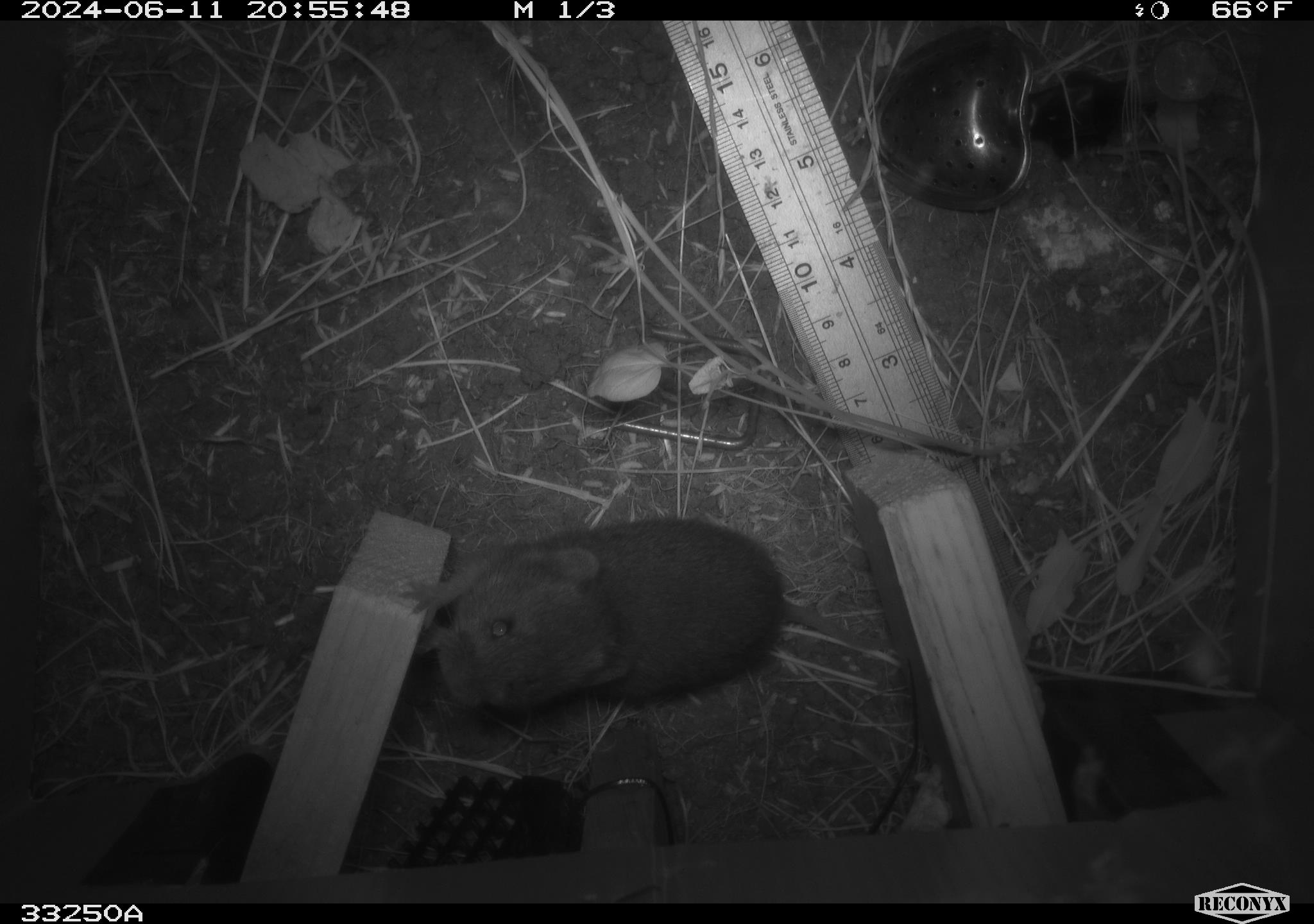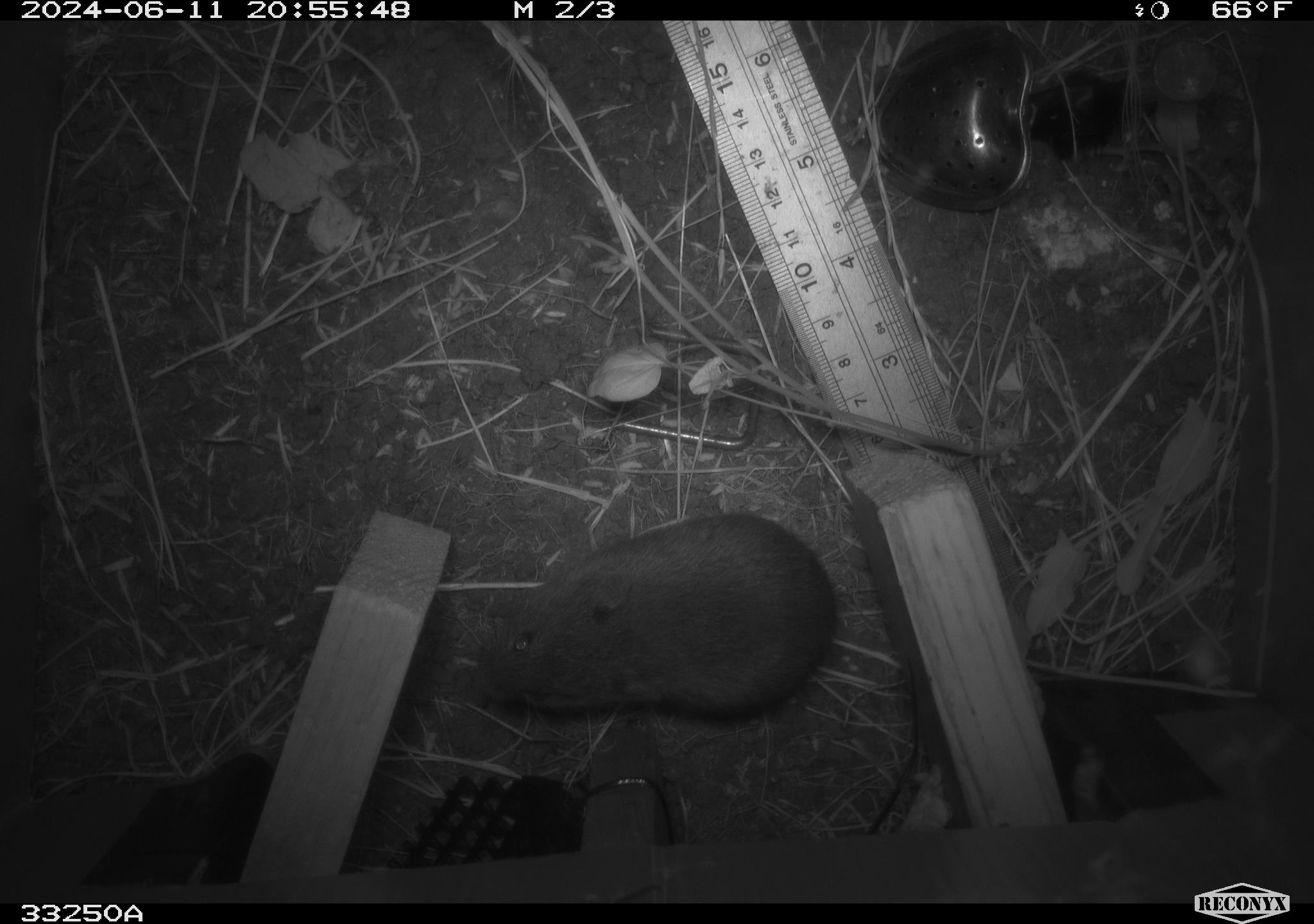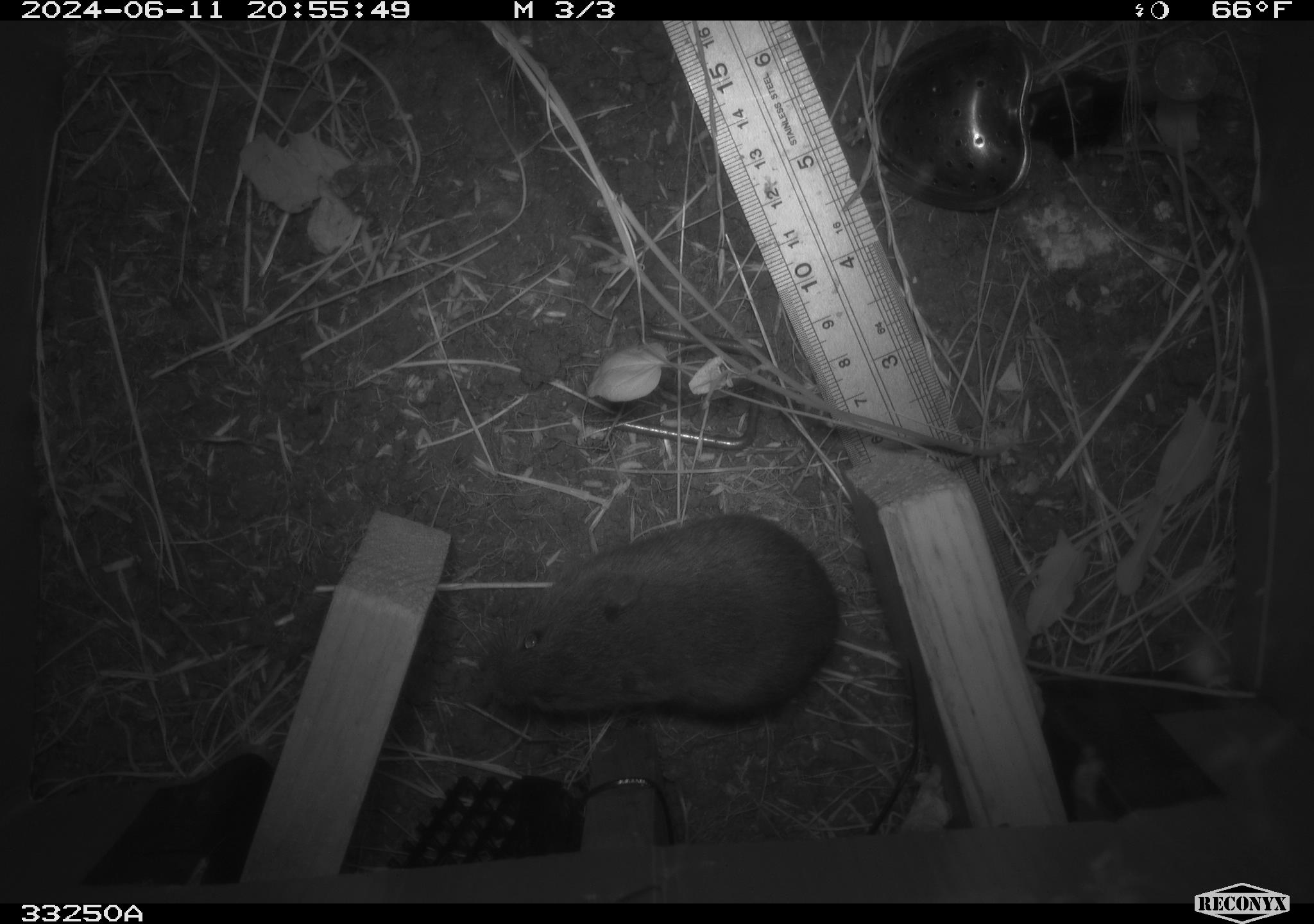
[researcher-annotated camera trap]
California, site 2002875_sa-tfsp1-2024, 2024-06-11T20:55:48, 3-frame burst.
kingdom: Animalia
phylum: Chordata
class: Mammalia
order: Rodentia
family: Cricetidae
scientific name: Arvicolinae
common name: voles, lemmings, and muskrats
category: arvicolinae subfamily